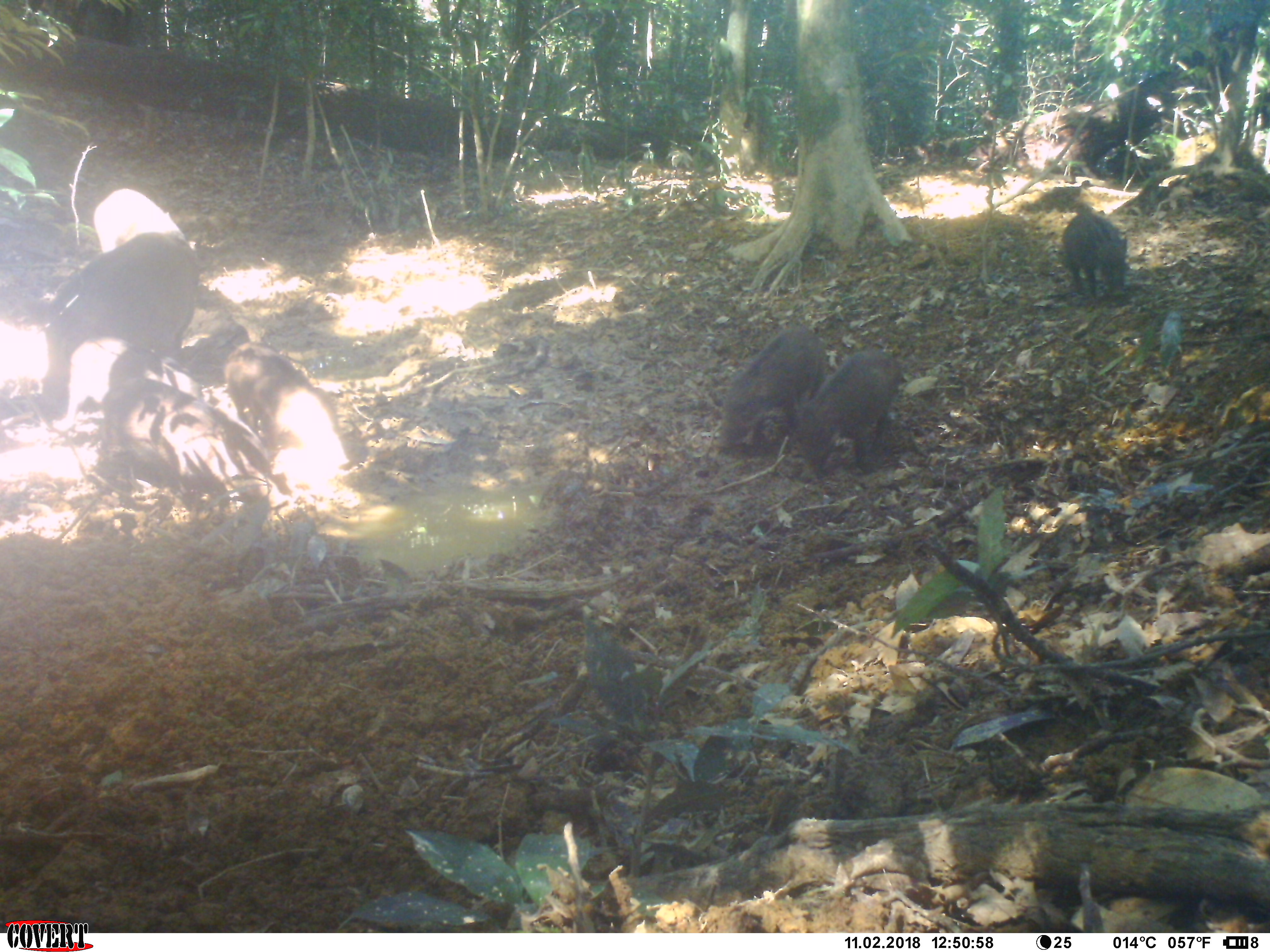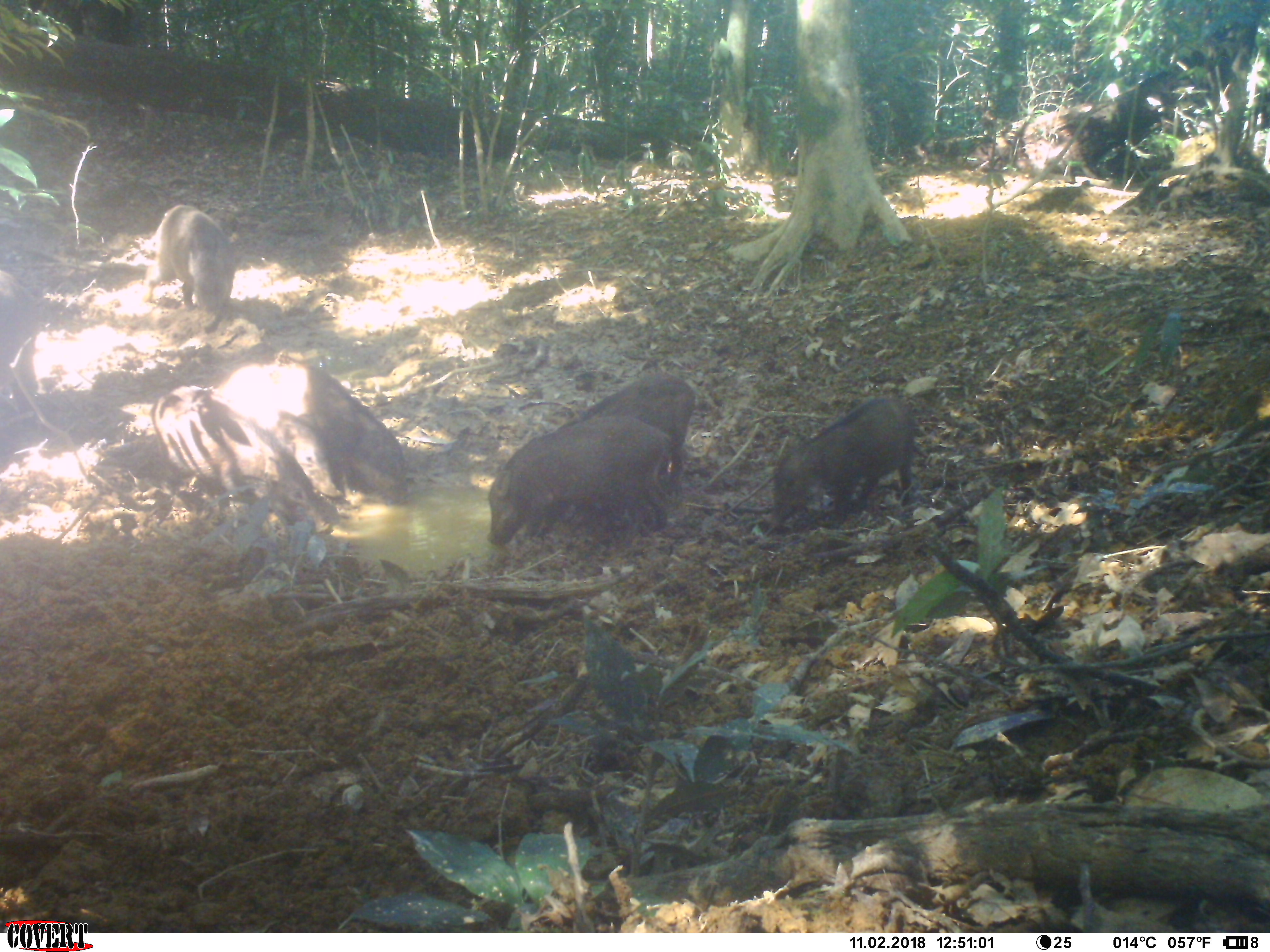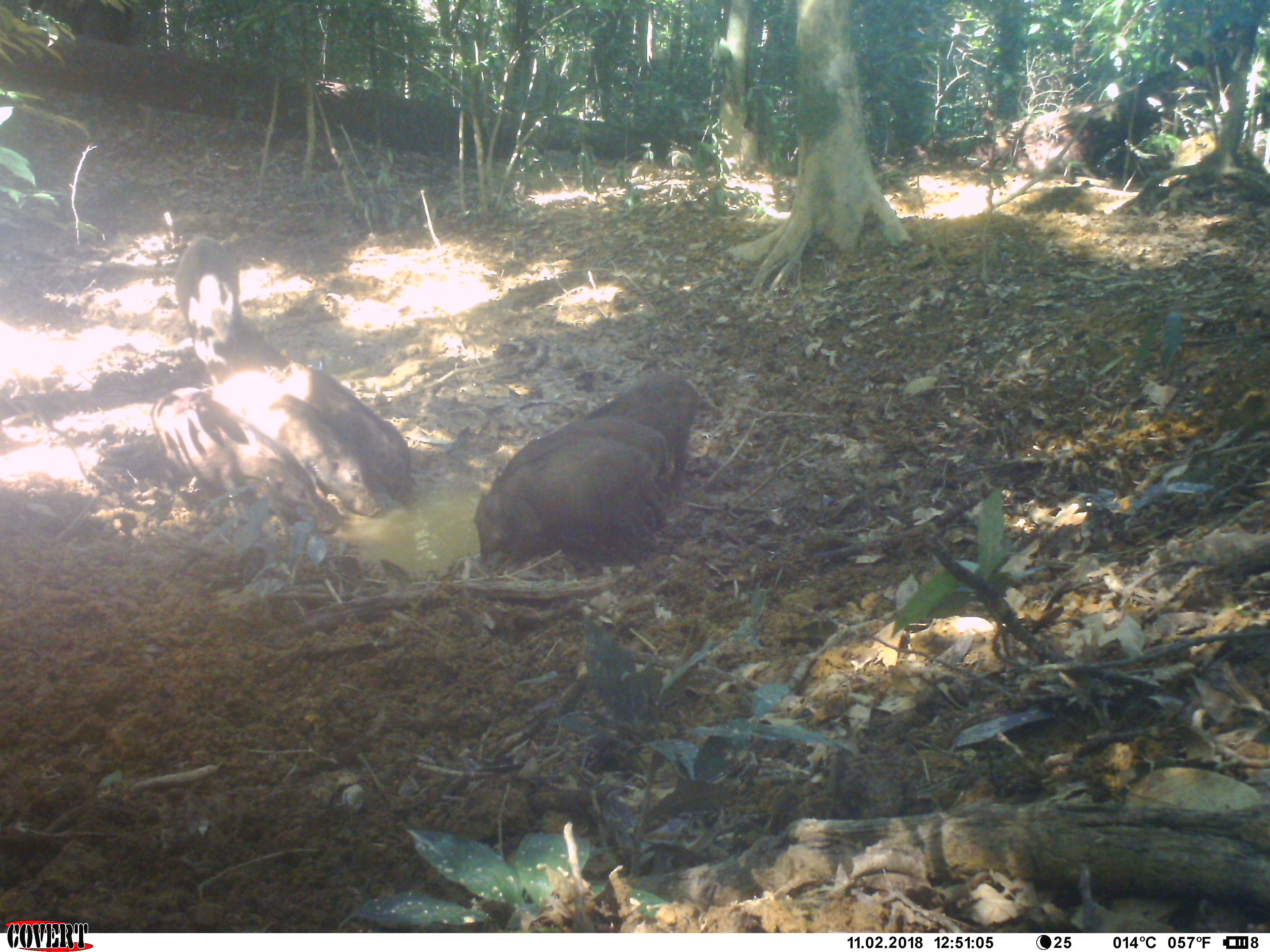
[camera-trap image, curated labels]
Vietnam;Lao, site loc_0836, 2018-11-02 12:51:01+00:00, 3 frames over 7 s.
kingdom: Animalia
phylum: Chordata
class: Mammalia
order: Artiodactyla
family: Suidae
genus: Sus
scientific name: Sus scrofa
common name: eurasian wild pig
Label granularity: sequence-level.